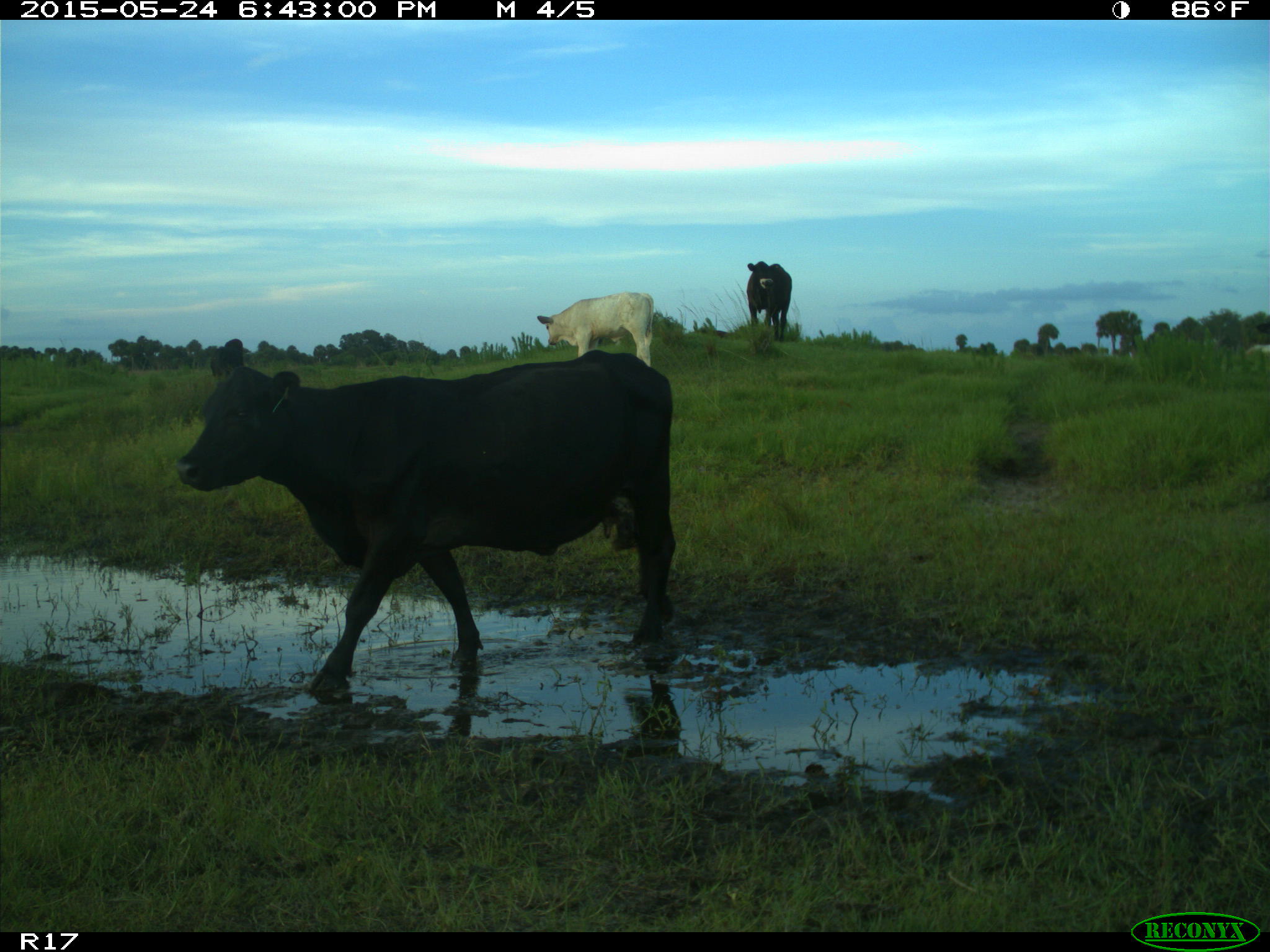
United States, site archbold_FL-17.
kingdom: Animalia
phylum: Chordata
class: Mammalia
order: Artiodactyla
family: Bovidae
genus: Bos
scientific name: Bos taurus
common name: domestic cow